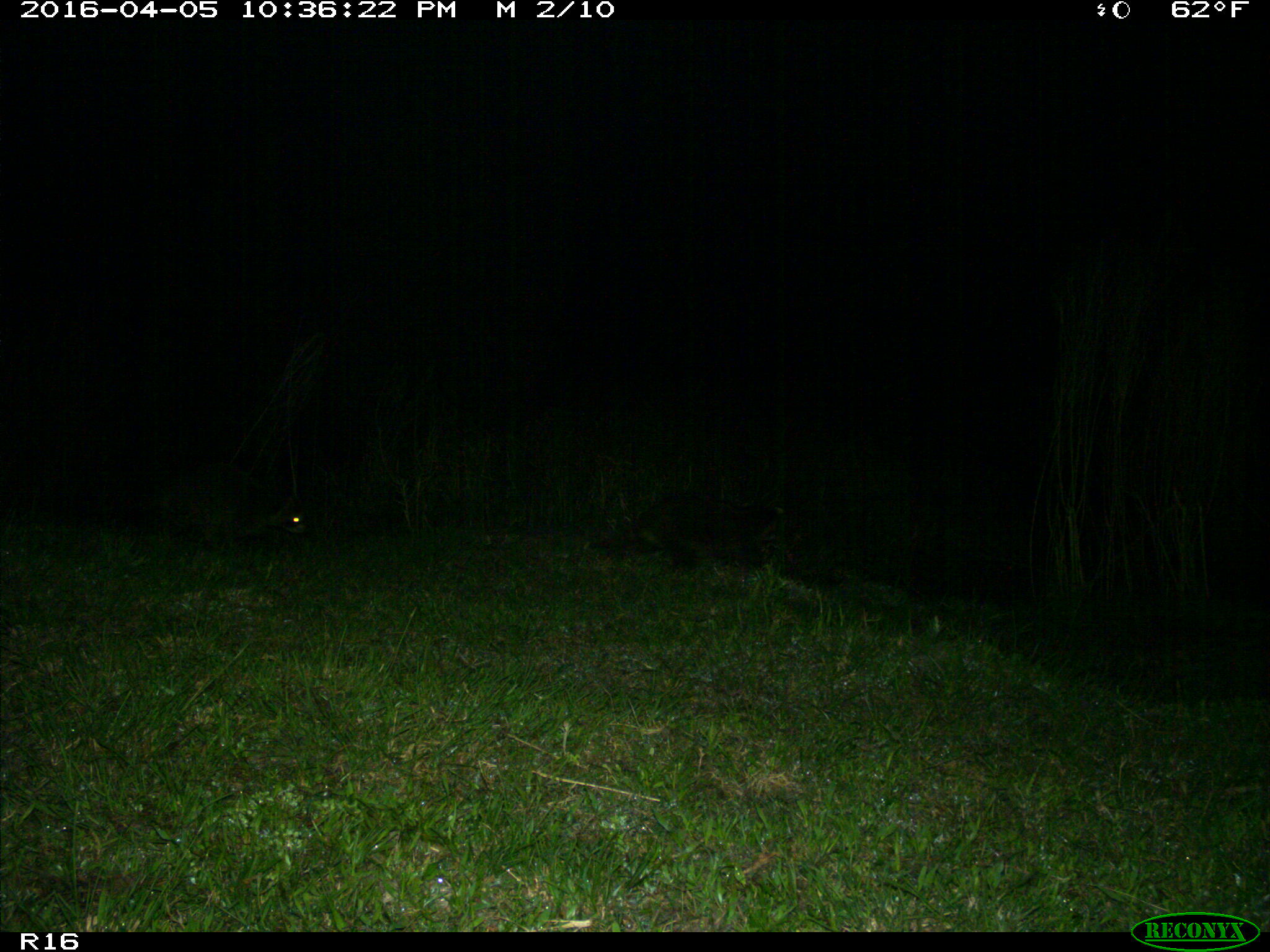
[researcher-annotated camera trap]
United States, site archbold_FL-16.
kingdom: Animalia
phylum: Chordata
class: Mammalia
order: Carnivora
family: Procyonidae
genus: Procyon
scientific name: Procyon lotor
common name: common raccoon